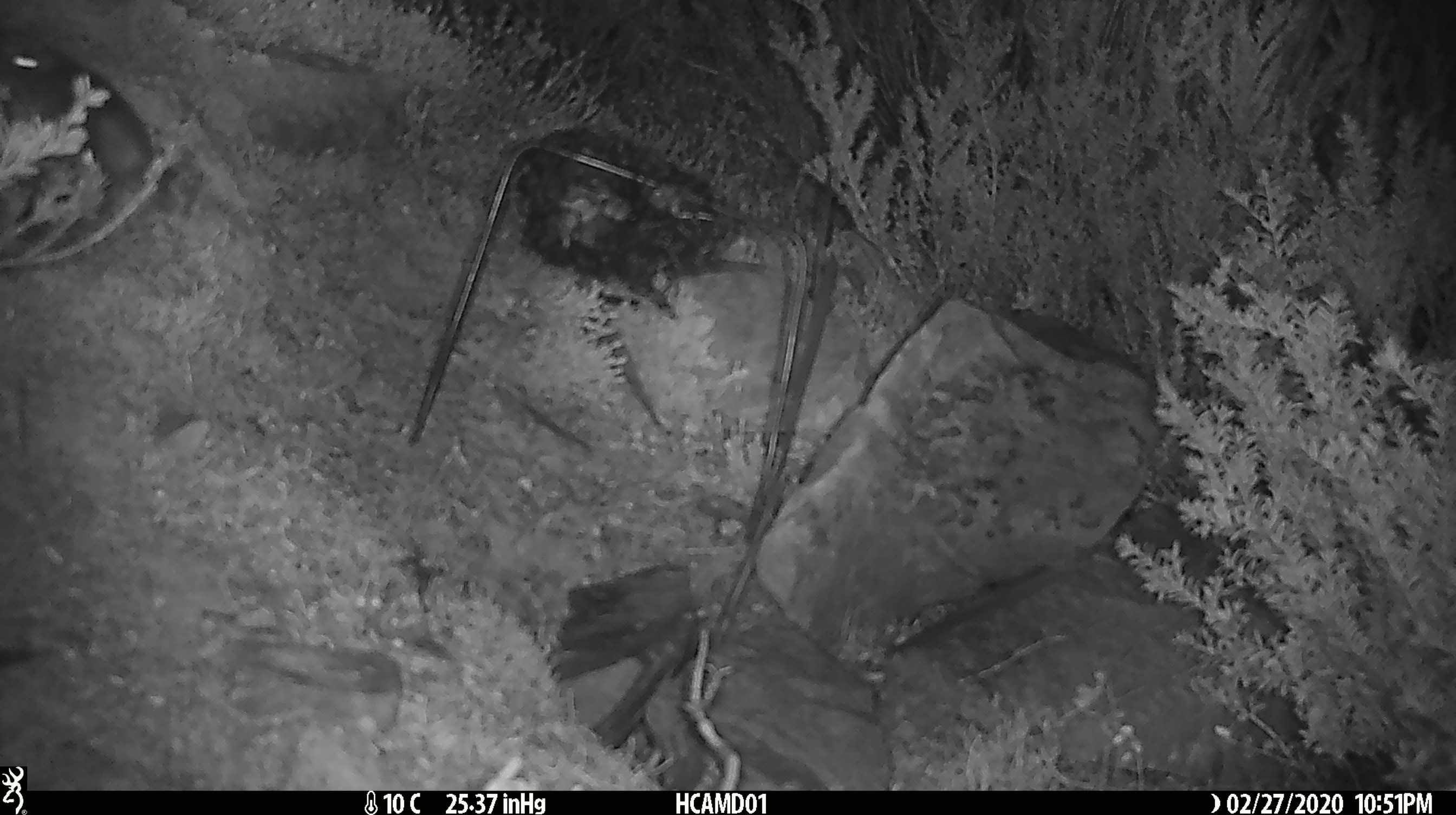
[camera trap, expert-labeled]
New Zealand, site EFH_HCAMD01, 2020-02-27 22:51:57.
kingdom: Animalia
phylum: Chordata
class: Mammalia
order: Rodentia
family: Muridae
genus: Mus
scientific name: Mus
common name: mouse